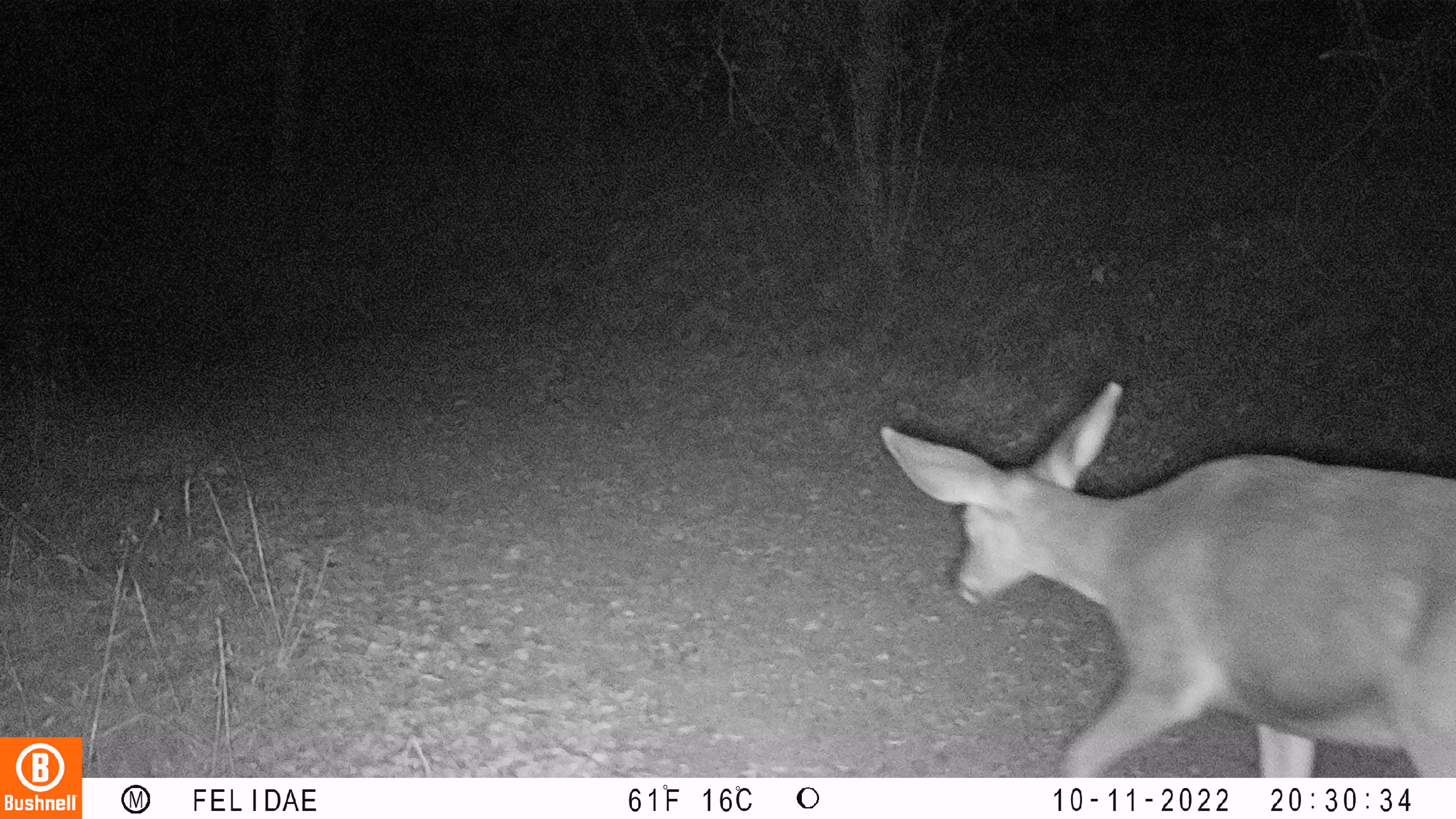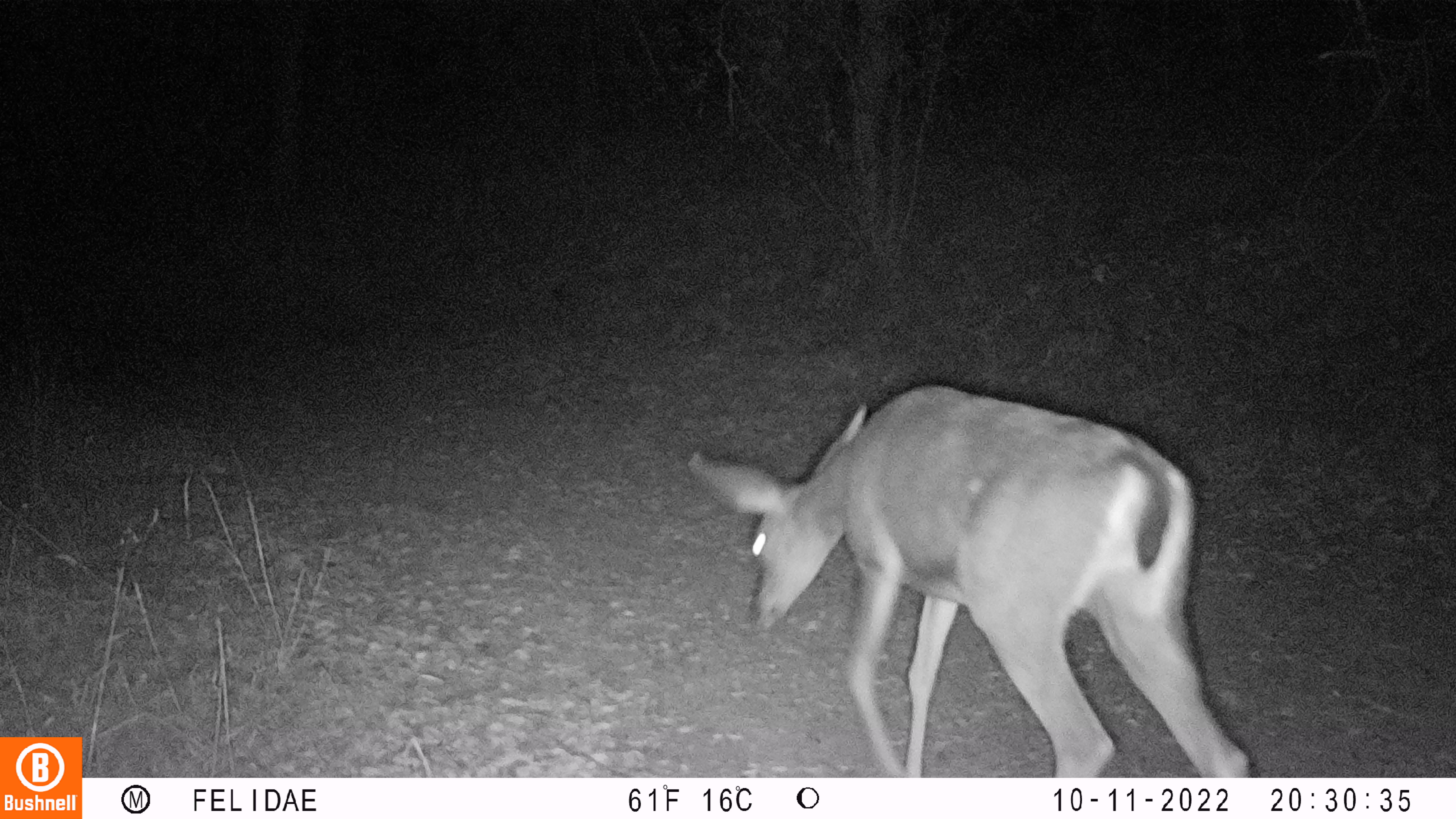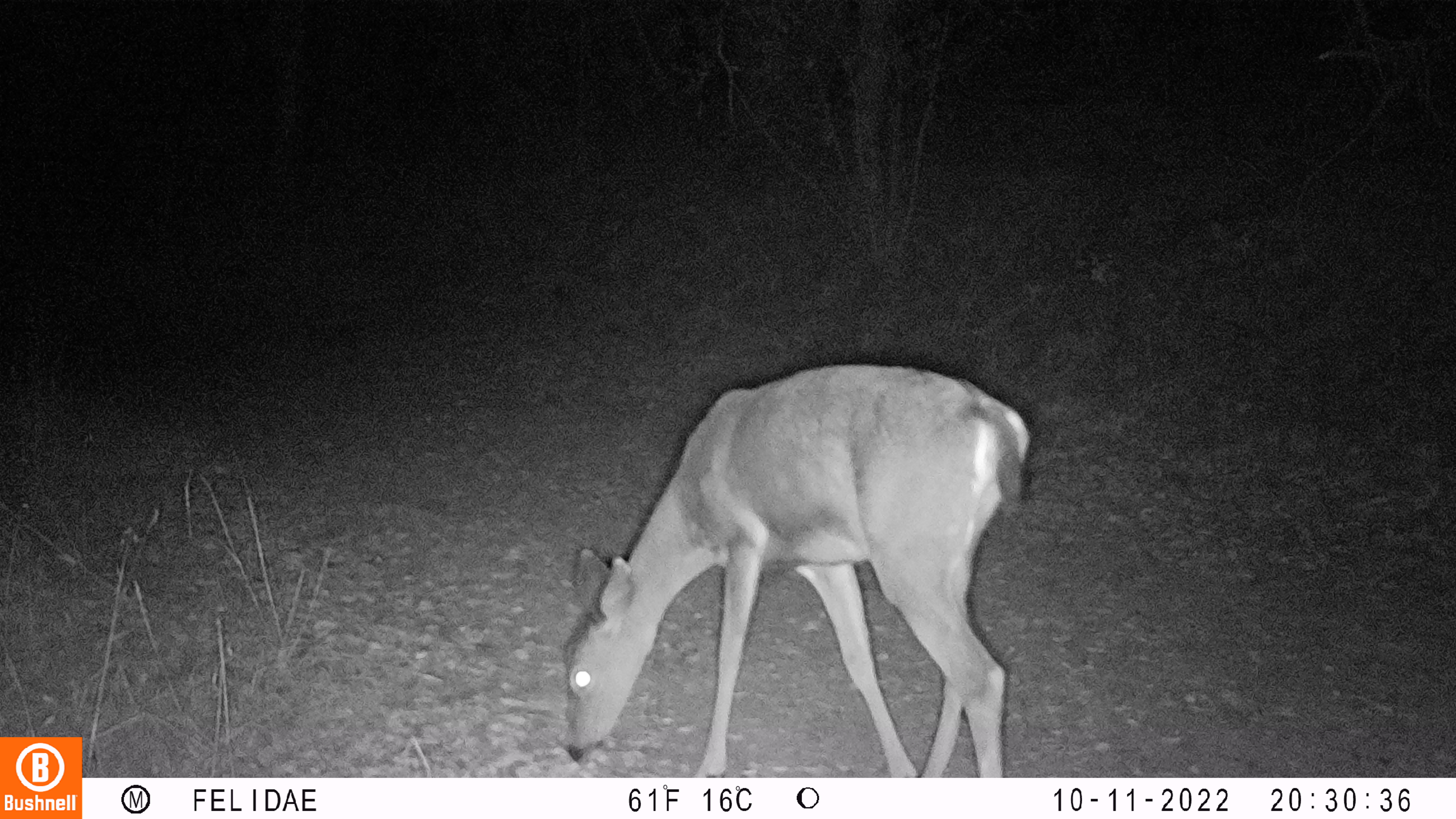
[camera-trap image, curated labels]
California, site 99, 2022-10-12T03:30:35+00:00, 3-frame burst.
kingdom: Animalia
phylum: Chordata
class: Mammalia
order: Artiodactyla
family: Cervidae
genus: Odocoileus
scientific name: Odocoileus hemionus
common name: mule deer